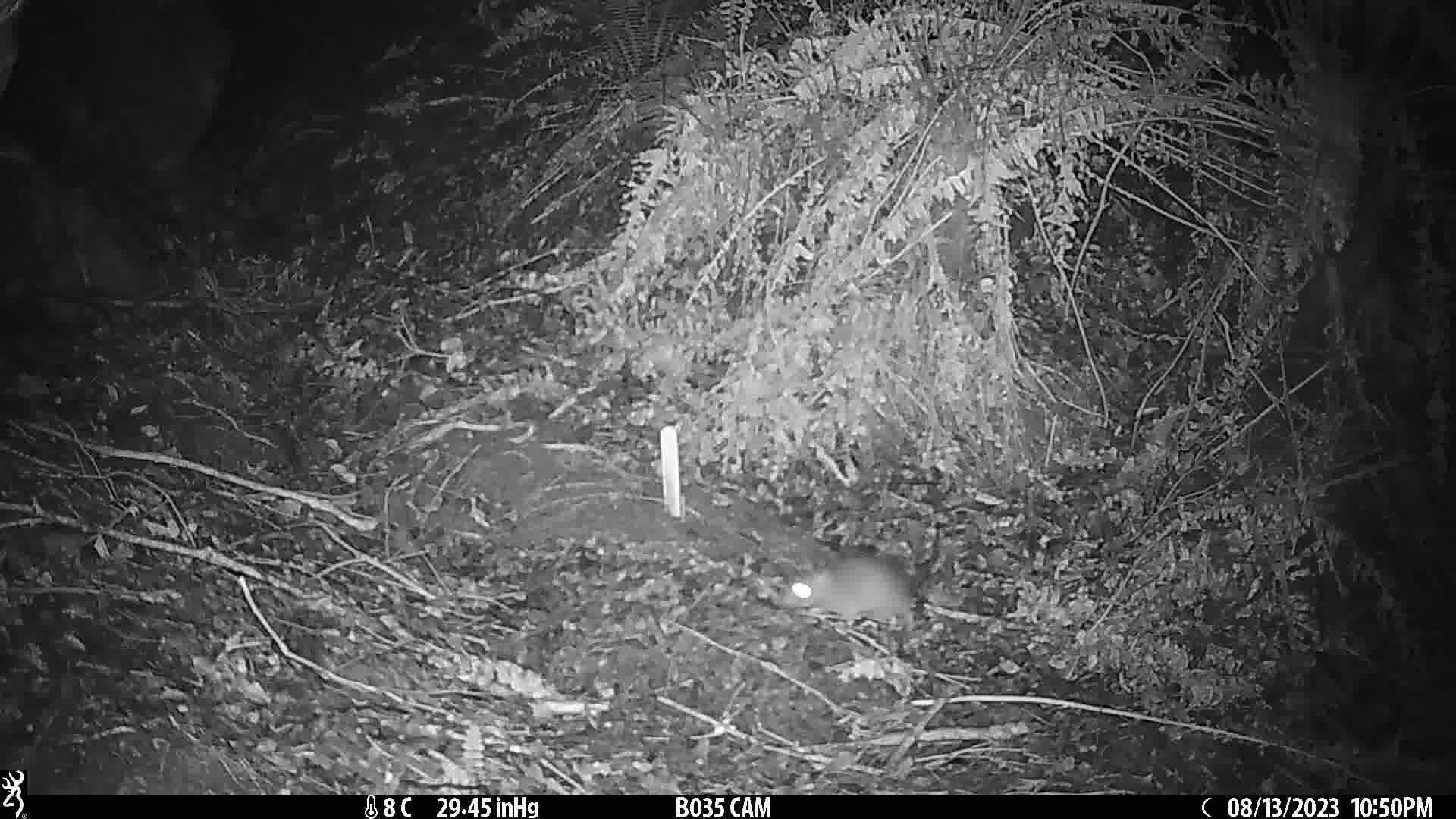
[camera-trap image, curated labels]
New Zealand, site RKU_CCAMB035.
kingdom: Animalia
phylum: Chordata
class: Mammalia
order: Rodentia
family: Muridae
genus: Rattus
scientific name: Rattus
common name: rat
Rat (Rattus).